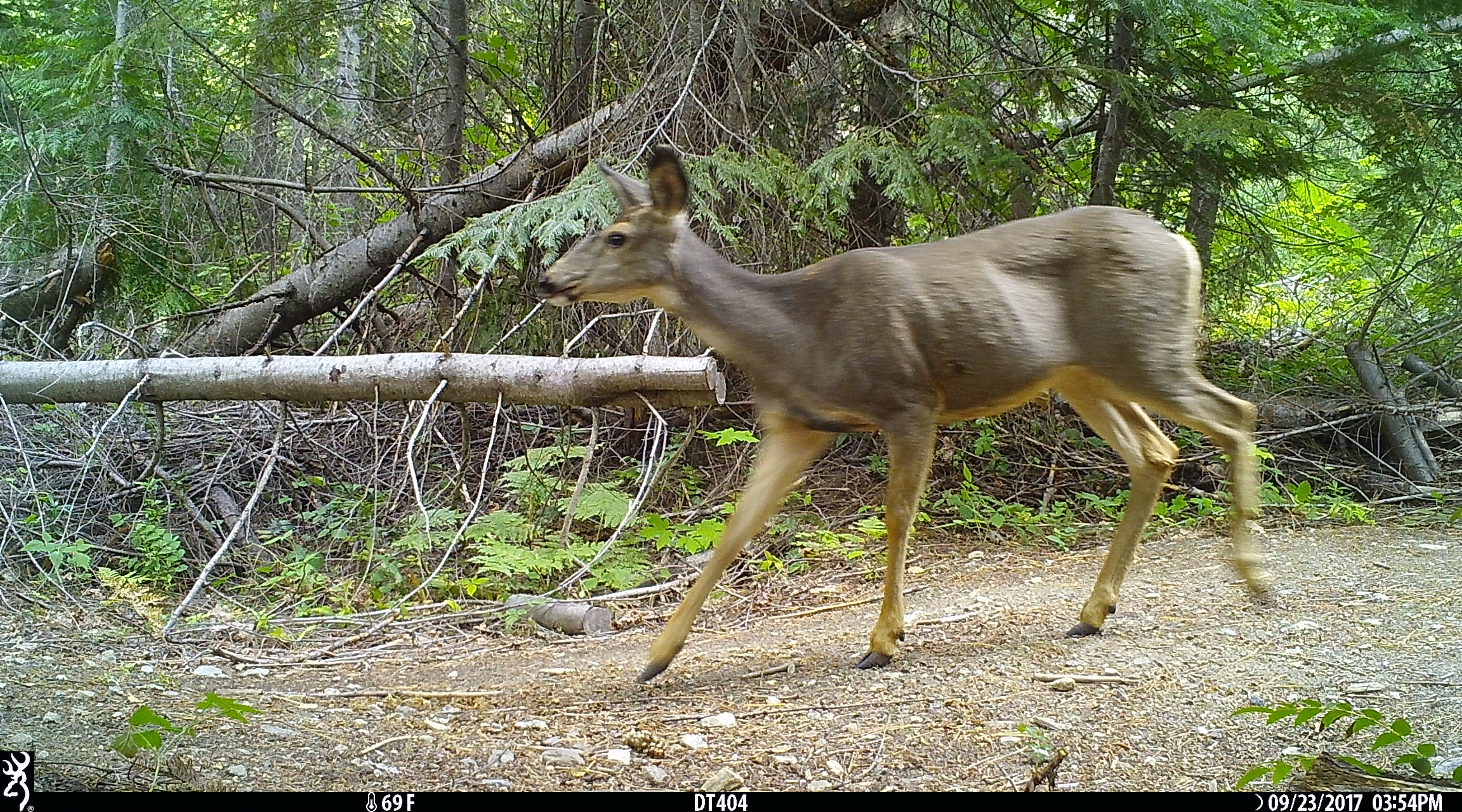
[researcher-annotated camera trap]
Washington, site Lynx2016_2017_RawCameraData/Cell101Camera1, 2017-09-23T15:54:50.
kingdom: Animalia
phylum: Chordata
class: Mammalia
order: Artiodactyla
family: Cervidae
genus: Odocoileus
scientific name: Odocoileus hemionus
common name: mule deer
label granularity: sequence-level